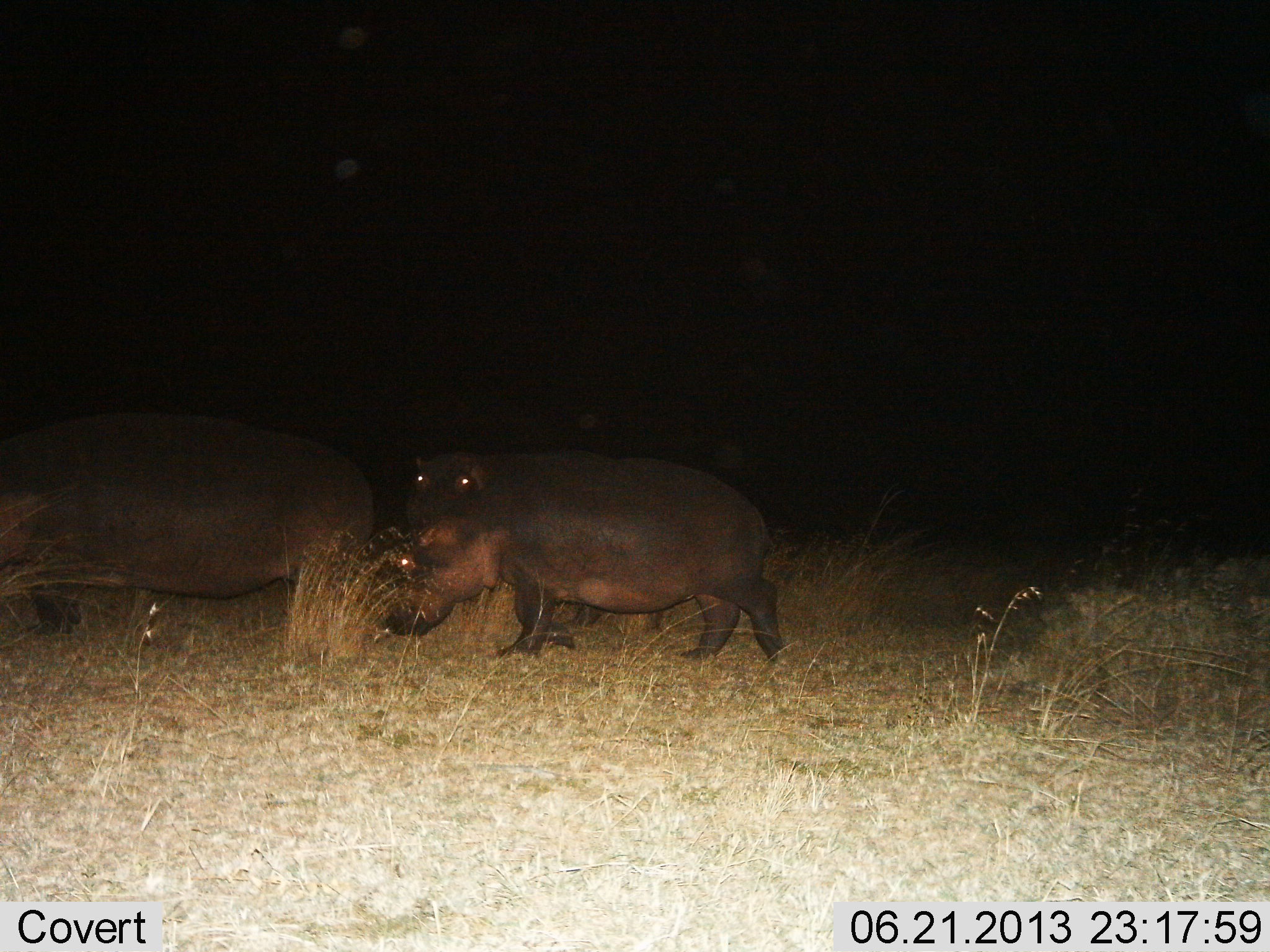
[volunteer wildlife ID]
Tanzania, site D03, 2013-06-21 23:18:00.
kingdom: Animalia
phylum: Chordata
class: Mammalia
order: Artiodactyla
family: Hippopotamidae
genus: Hippopotamus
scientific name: Hippopotamus amphibius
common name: hippopotamus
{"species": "hippopotamus (Hippopotamus amphibius)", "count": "3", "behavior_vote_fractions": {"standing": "10%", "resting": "0%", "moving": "90%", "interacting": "0%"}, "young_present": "30%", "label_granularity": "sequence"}